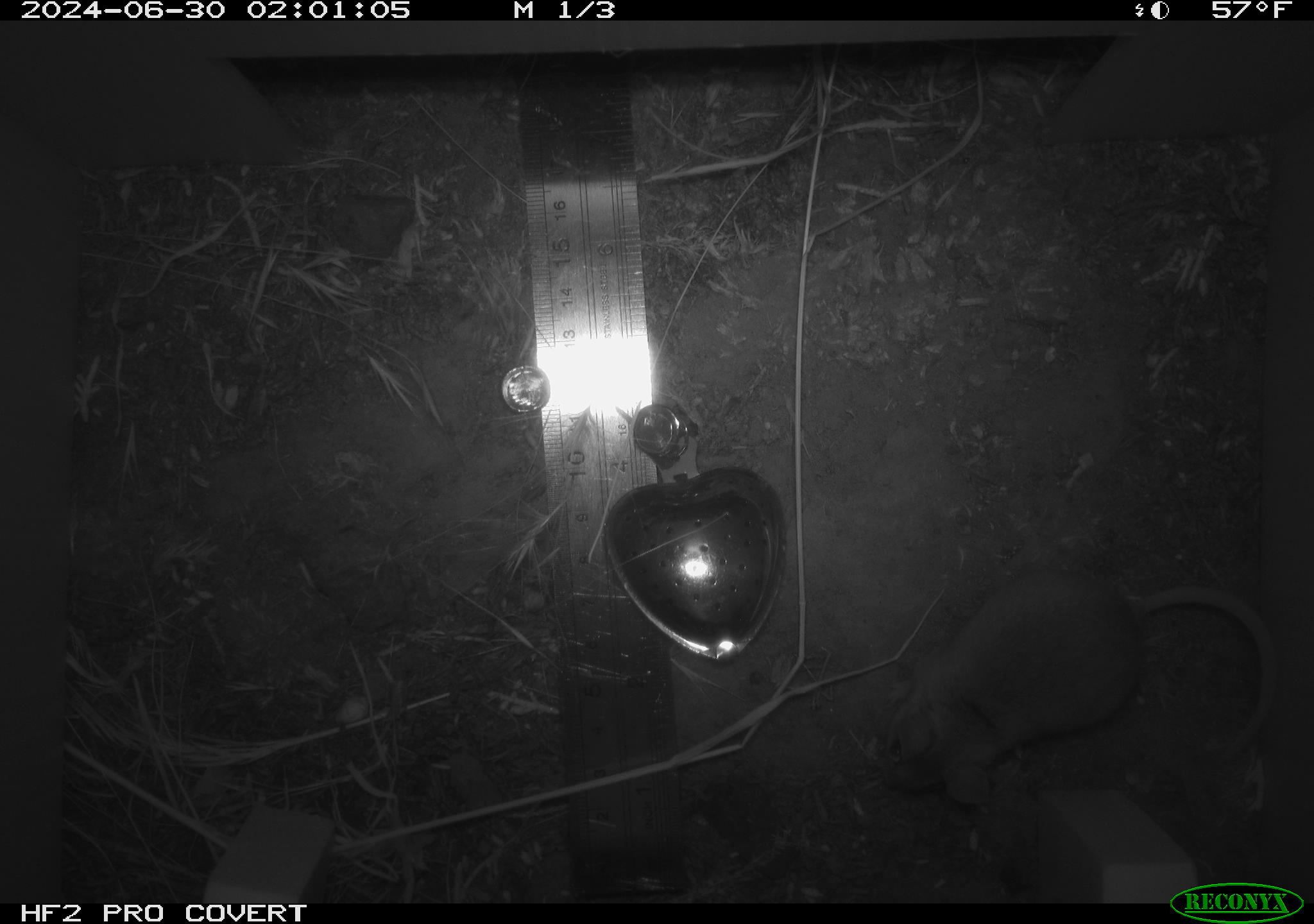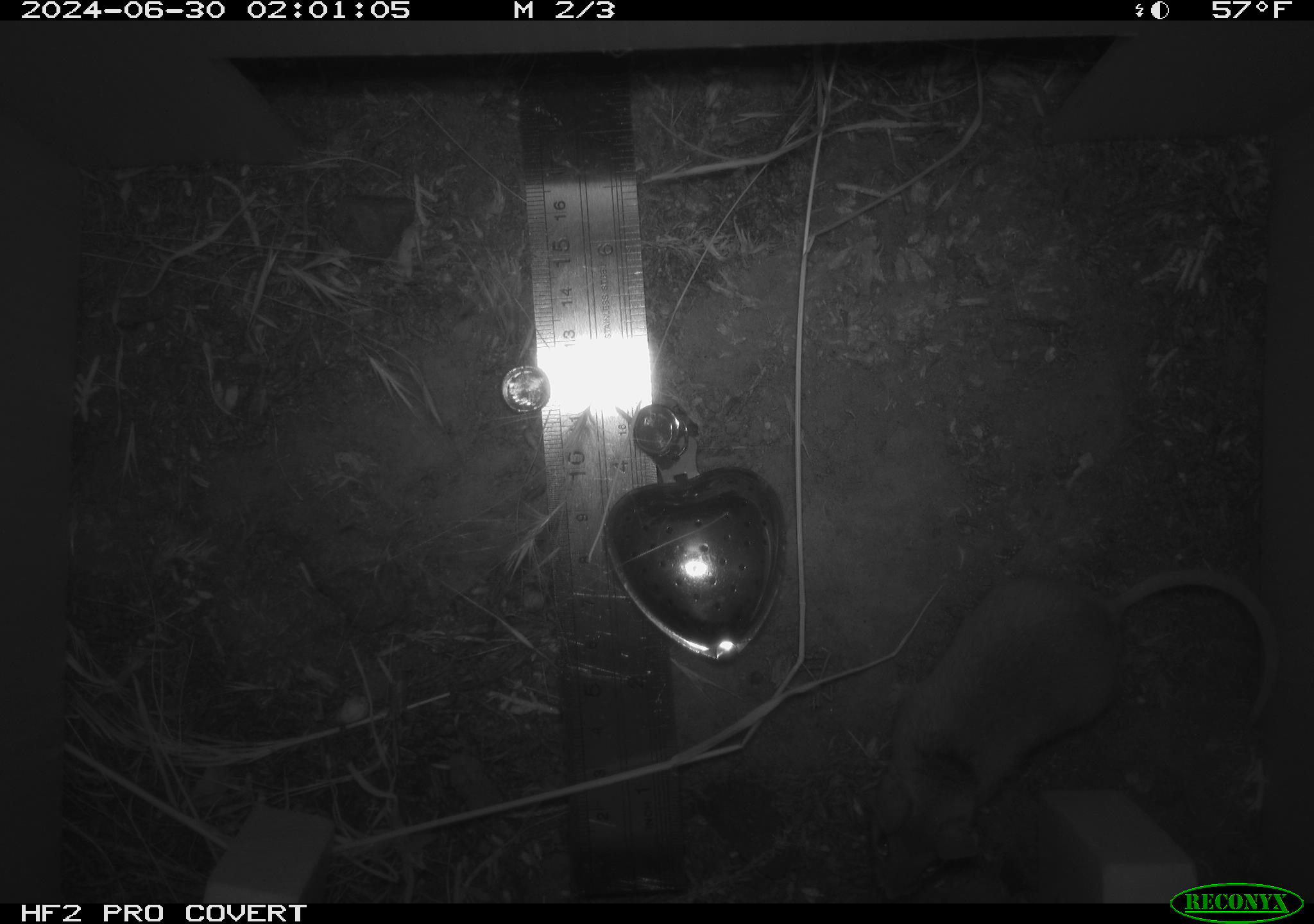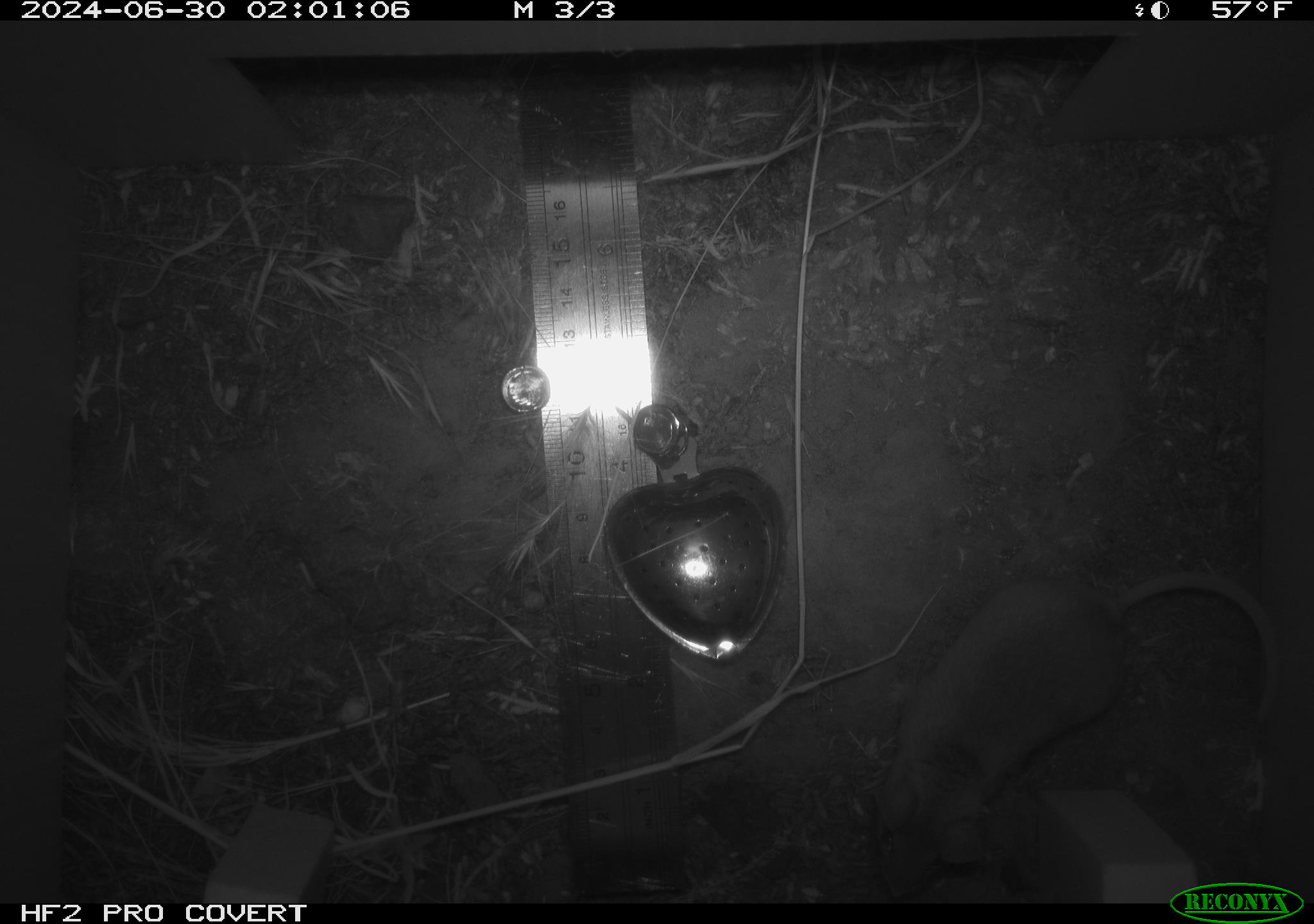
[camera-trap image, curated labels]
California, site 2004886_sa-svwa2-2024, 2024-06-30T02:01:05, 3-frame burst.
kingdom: Animalia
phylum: Chordata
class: Mammalia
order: Rodentia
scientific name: Rodentia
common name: mouse species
Mouse species (Rodentia).